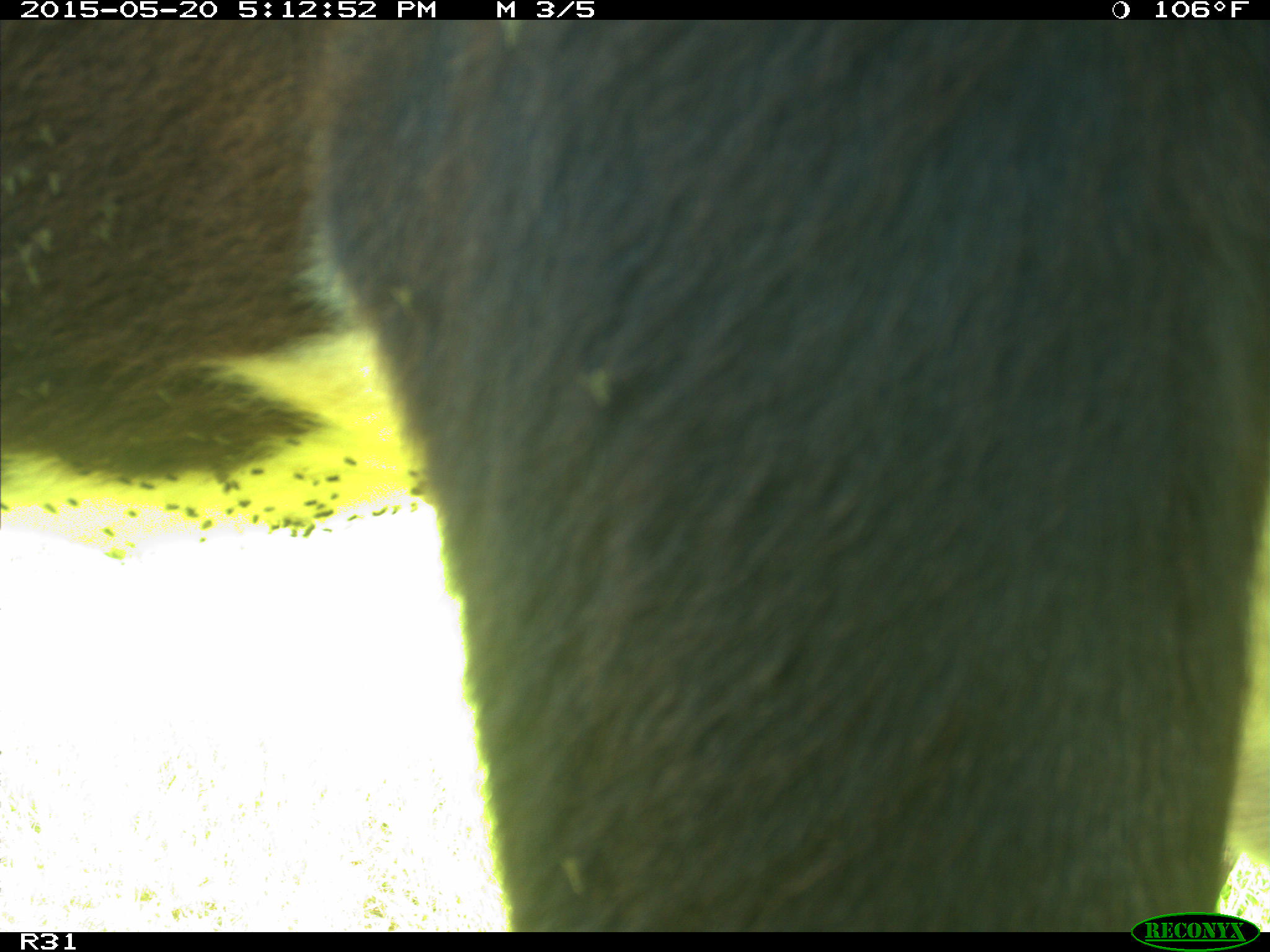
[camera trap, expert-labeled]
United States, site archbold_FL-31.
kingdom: Animalia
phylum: Chordata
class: Mammalia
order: Artiodactyla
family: Bovidae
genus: Bos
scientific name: Bos taurus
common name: domestic cow